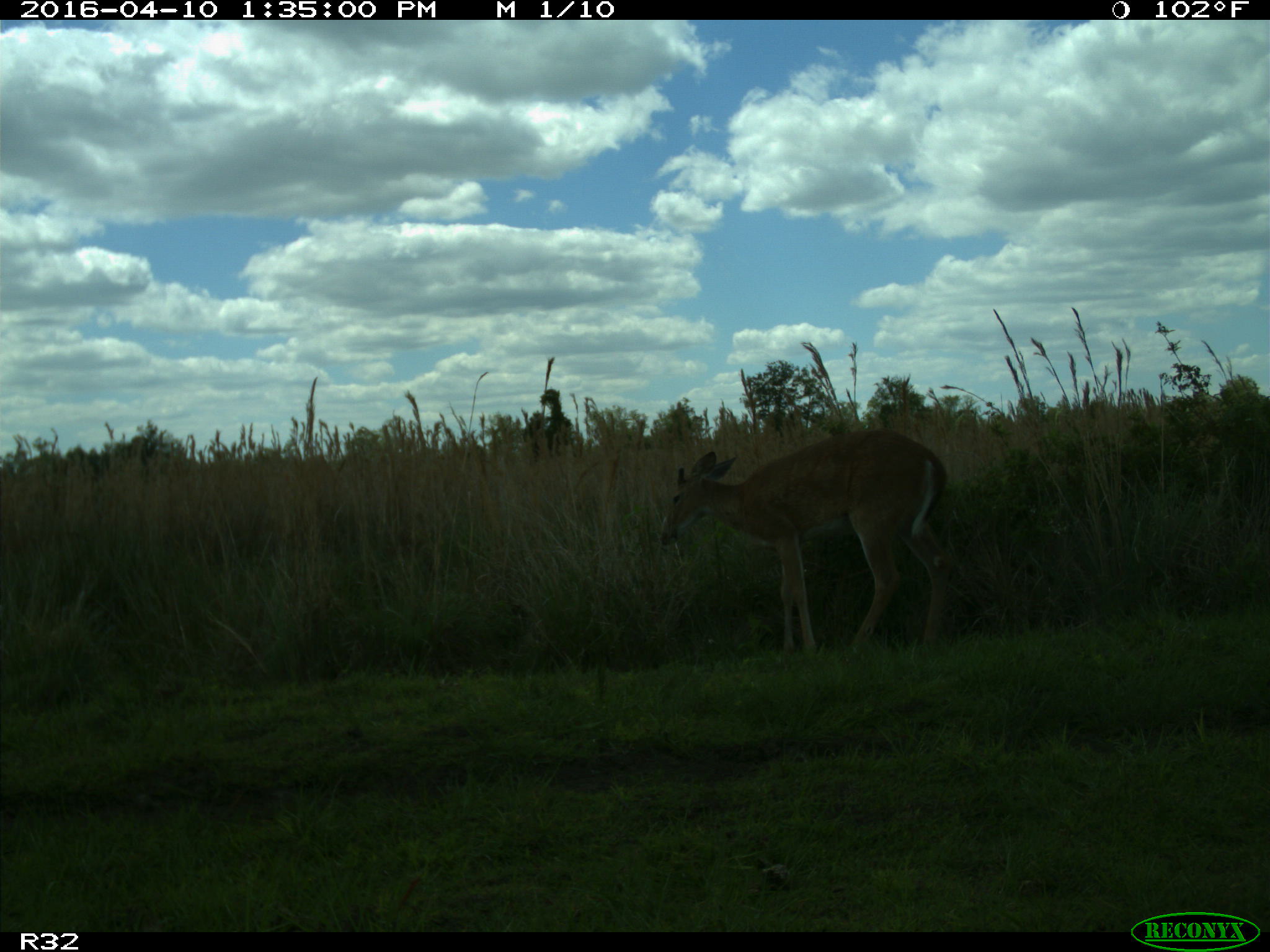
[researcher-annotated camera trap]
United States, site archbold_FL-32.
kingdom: Animalia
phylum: Chordata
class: Mammalia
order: Artiodactyla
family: Cervidae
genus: Odocoileus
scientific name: Odocoileus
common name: deer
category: unidentified deer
Unidentified deer (deer) (Odocoileus).